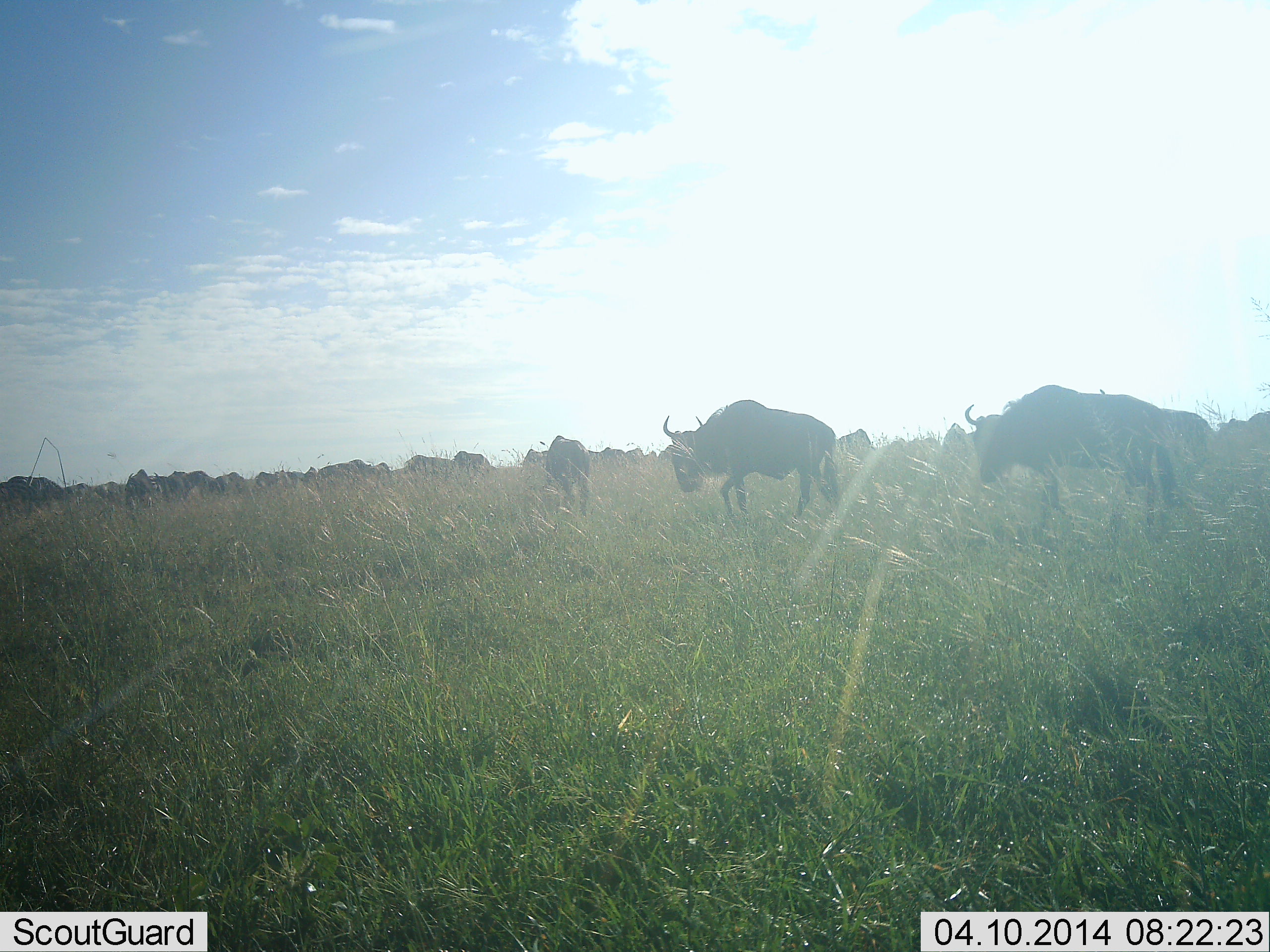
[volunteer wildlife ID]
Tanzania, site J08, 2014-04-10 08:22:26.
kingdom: Animalia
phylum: Chordata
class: Mammalia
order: Artiodactyla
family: Bovidae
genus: Connochaetes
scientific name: Connochaetes taurinus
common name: blue wildebeest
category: wildebeest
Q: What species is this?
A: Wildebeest (blue wildebeest) (Connochaetes taurinus).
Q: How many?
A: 11-50.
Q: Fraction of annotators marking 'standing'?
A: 23%.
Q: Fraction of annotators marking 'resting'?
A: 6%.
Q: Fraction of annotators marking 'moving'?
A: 89%.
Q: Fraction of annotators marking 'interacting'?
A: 8%.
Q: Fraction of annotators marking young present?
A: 0%.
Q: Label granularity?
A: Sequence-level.